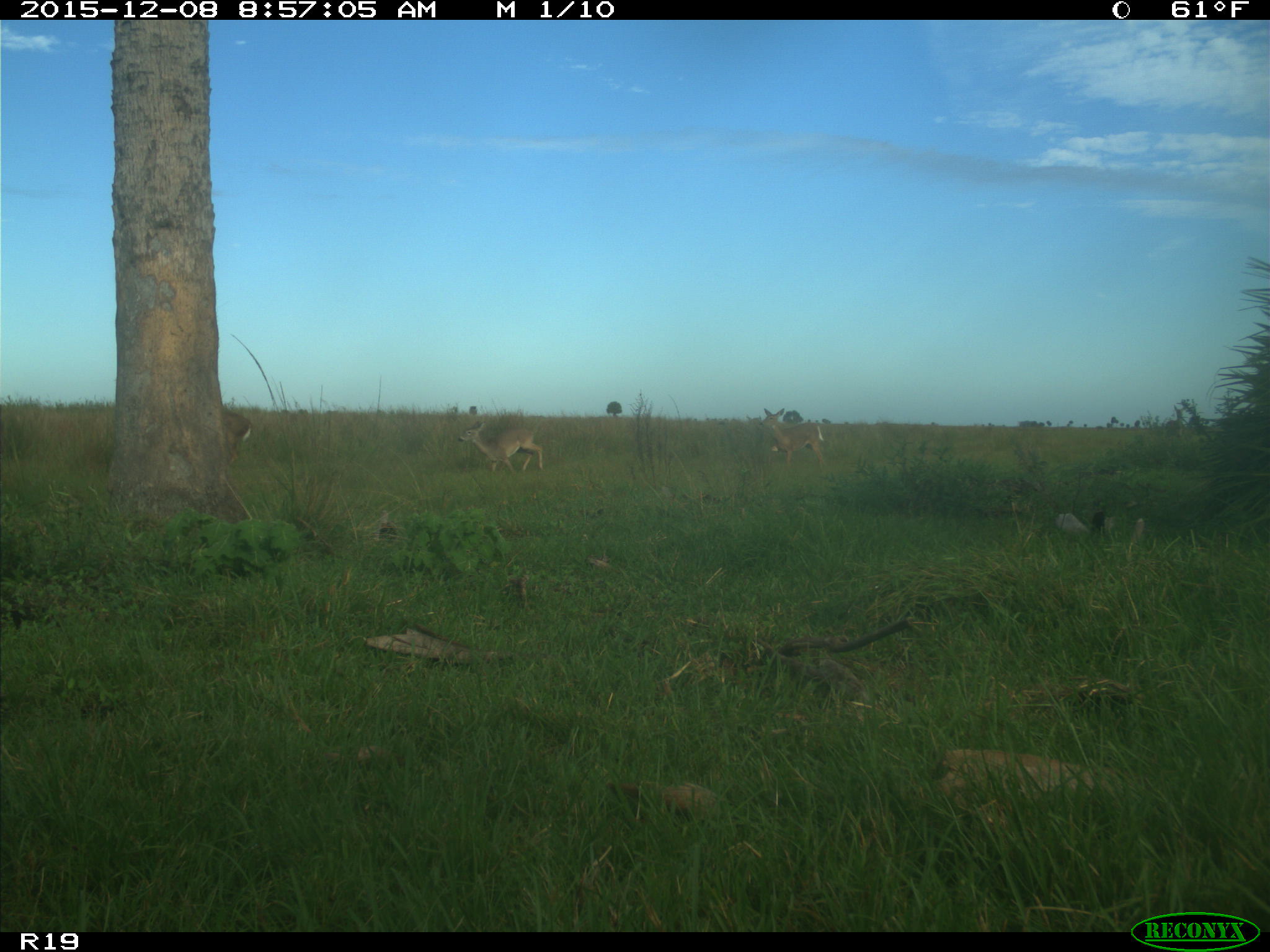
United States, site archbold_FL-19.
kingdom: Animalia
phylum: Chordata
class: Mammalia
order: Artiodactyla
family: Cervidae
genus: Odocoileus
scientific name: Odocoileus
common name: deer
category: unidentified deer